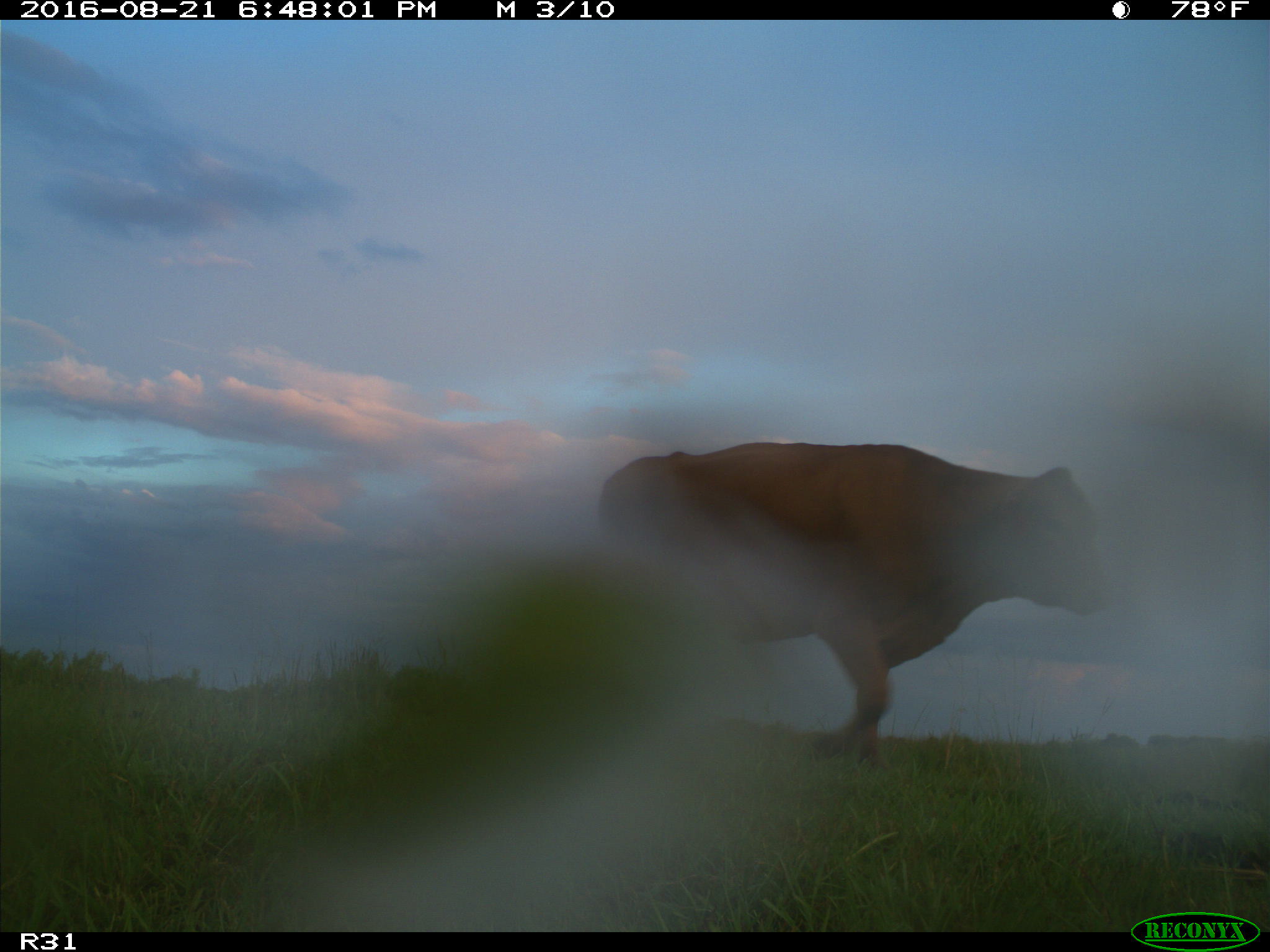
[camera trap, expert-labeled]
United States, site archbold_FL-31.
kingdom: Animalia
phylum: Chordata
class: Mammalia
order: Artiodactyla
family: Bovidae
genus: Bos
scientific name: Bos taurus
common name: domestic cow